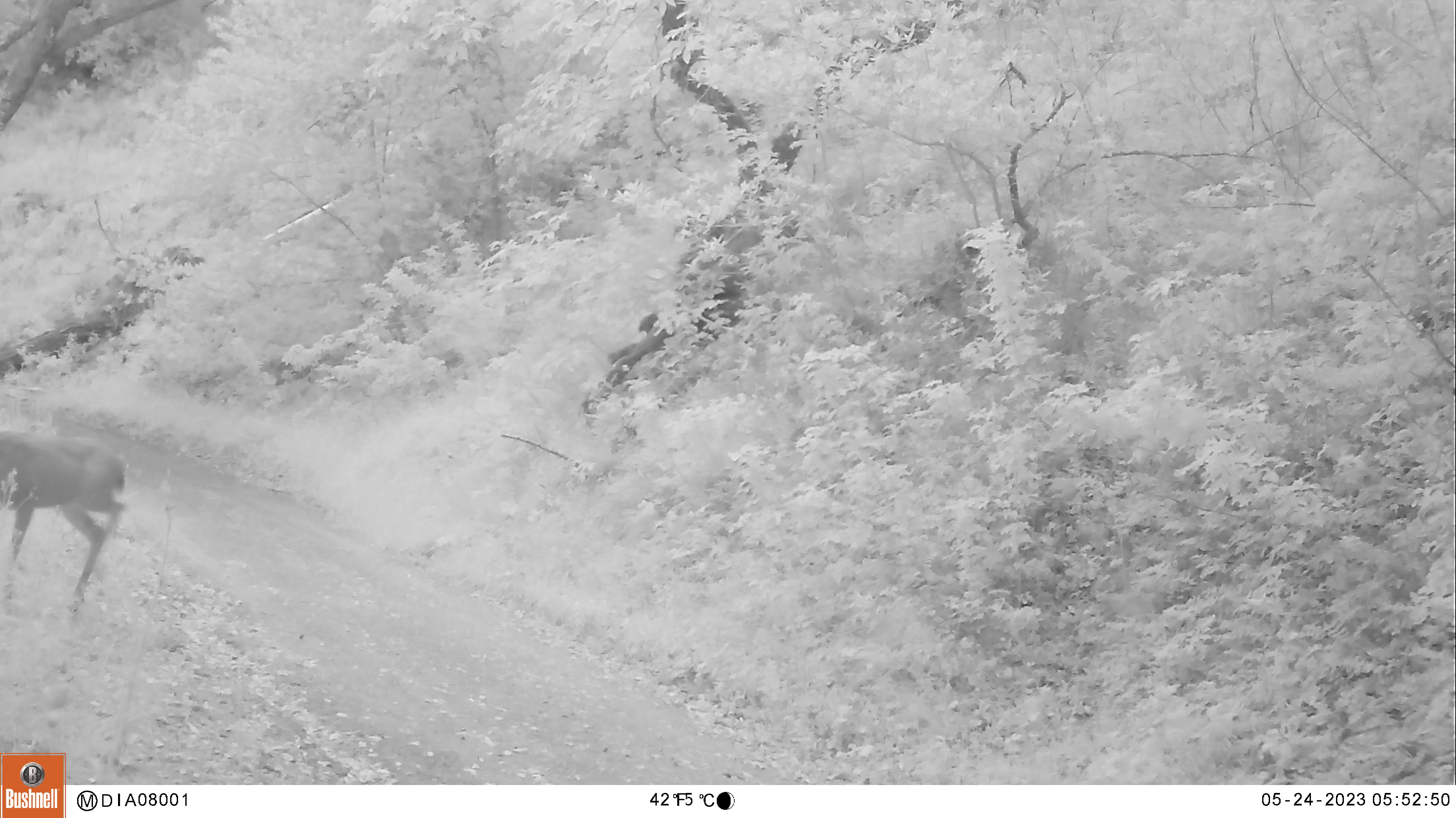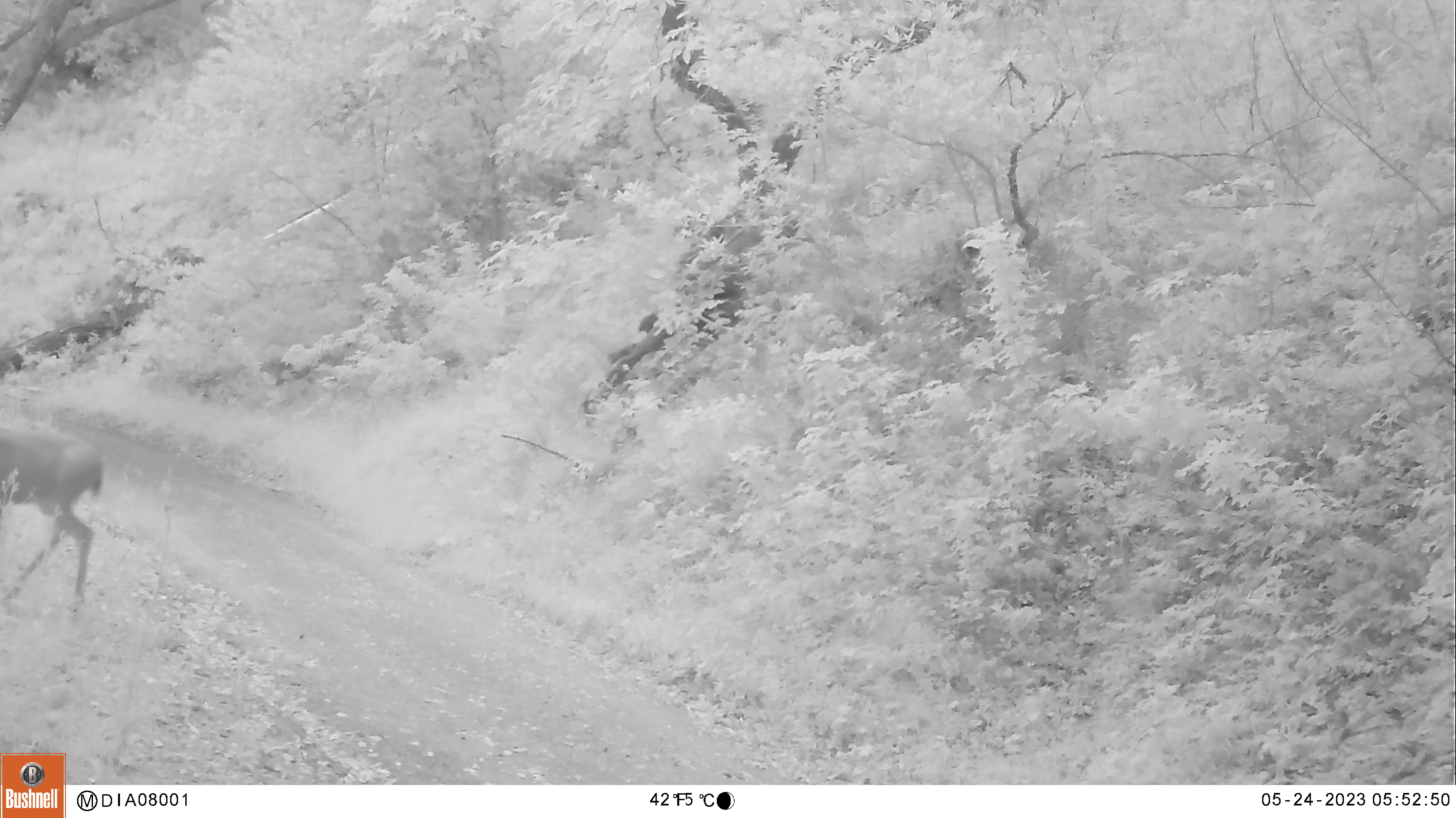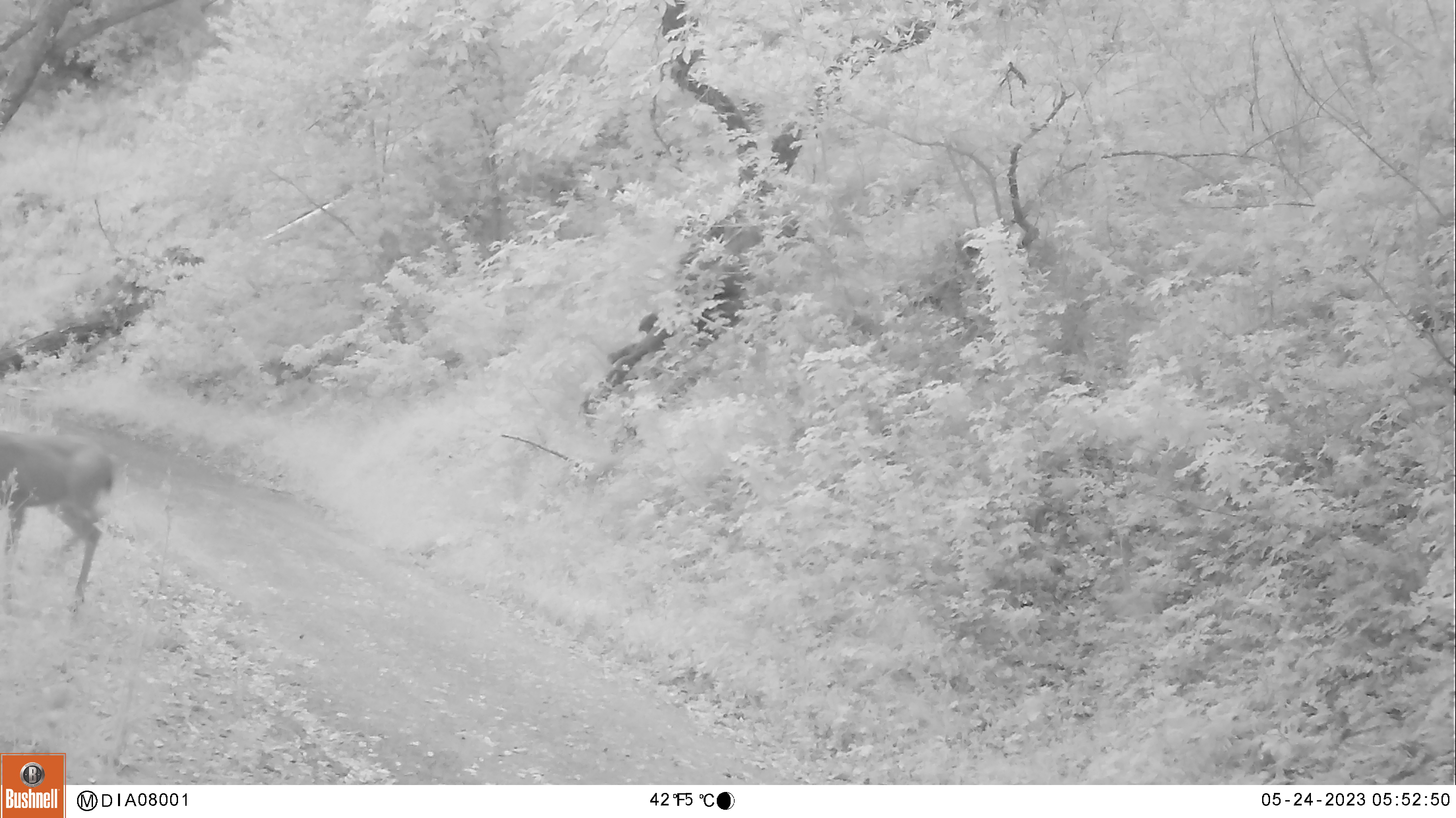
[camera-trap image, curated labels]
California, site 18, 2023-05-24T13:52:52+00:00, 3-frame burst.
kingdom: Animalia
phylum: Chordata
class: Mammalia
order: Artiodactyla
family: Cervidae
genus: Odocoileus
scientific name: Odocoileus hemionus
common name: mule deer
Mule deer (Odocoileus hemionus).